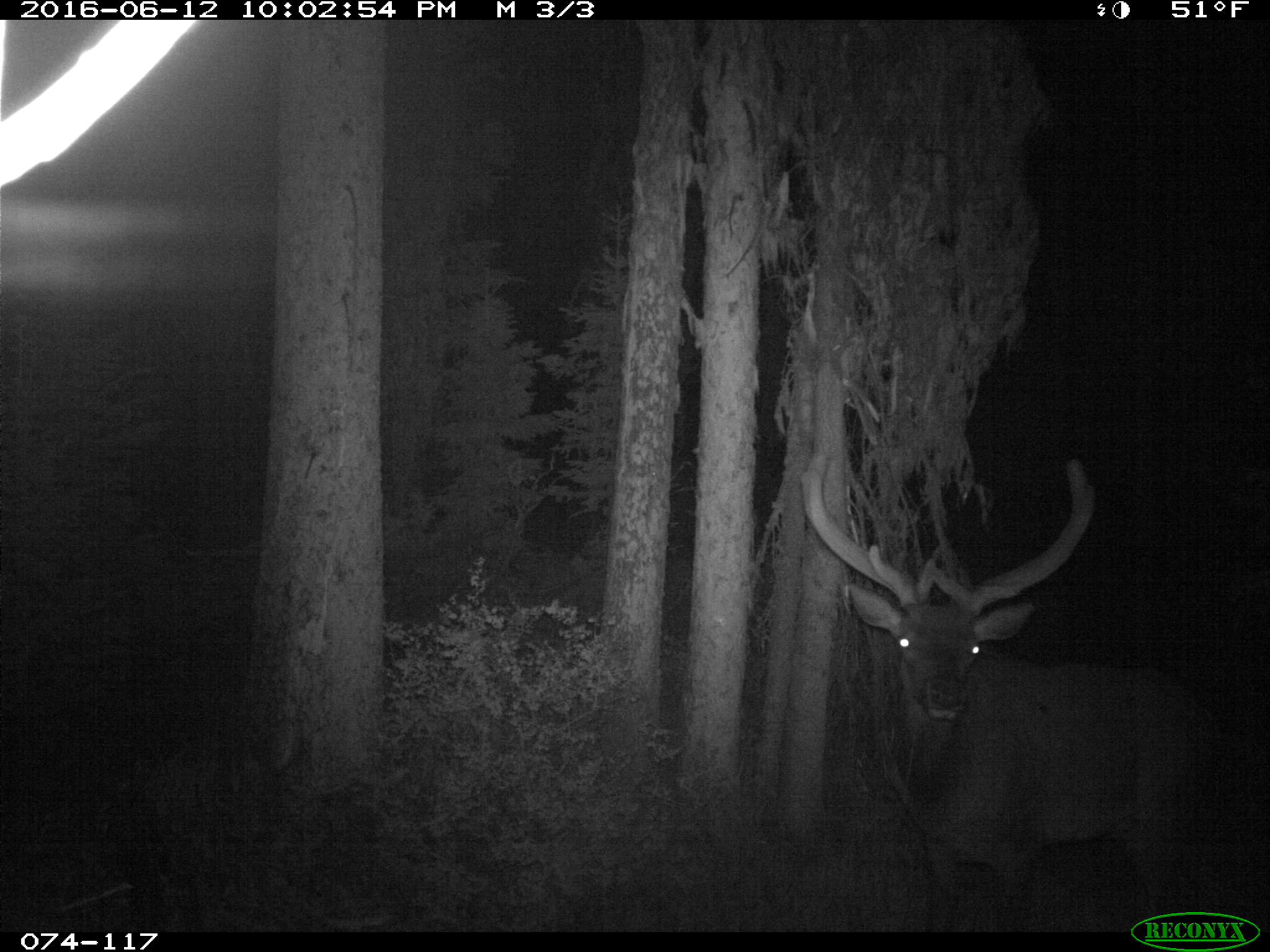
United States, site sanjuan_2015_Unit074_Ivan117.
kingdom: Animalia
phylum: Chordata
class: Mammalia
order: Artiodactyla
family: Cervidae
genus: Cervus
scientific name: Cervus elaphus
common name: red deer